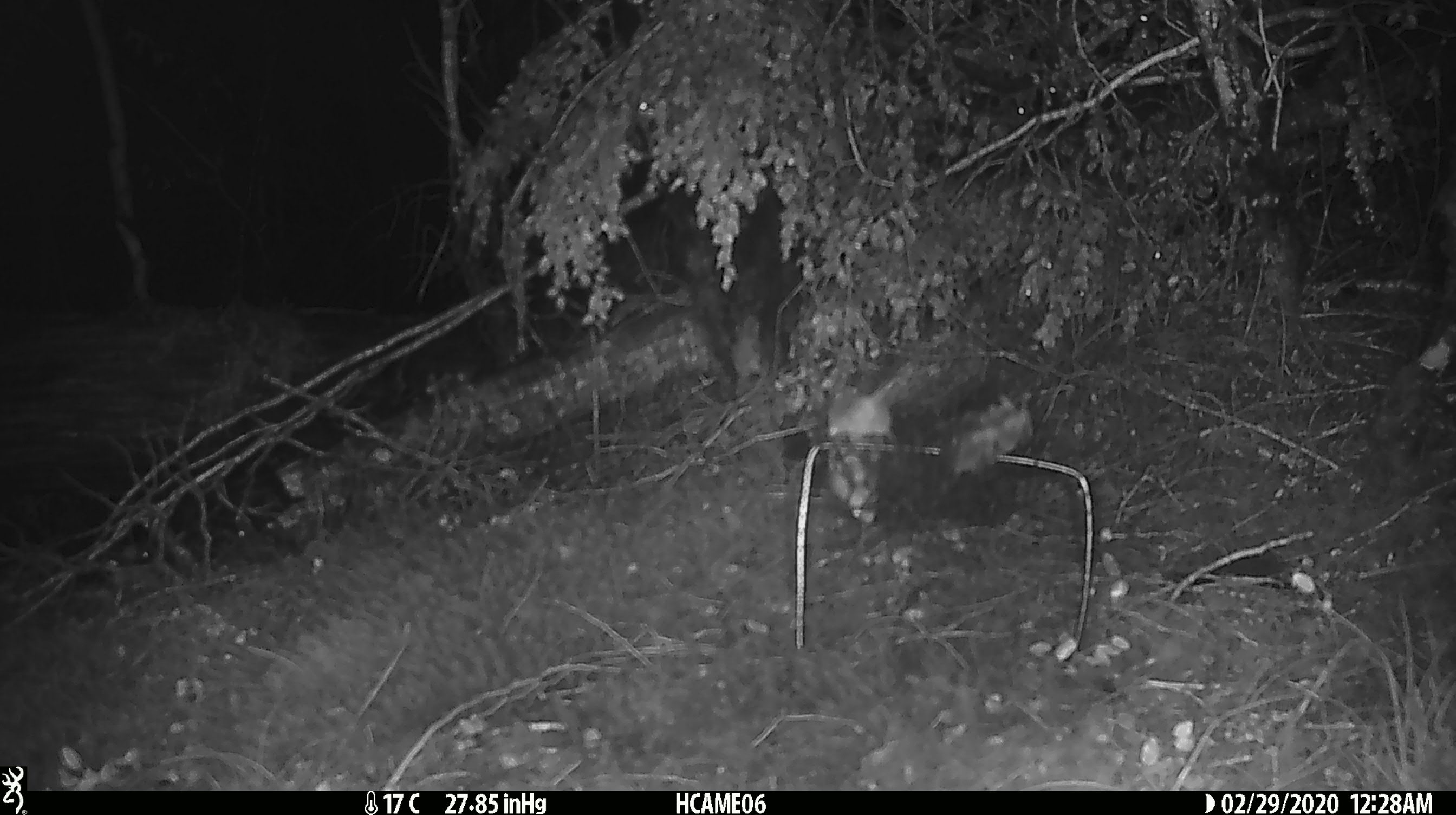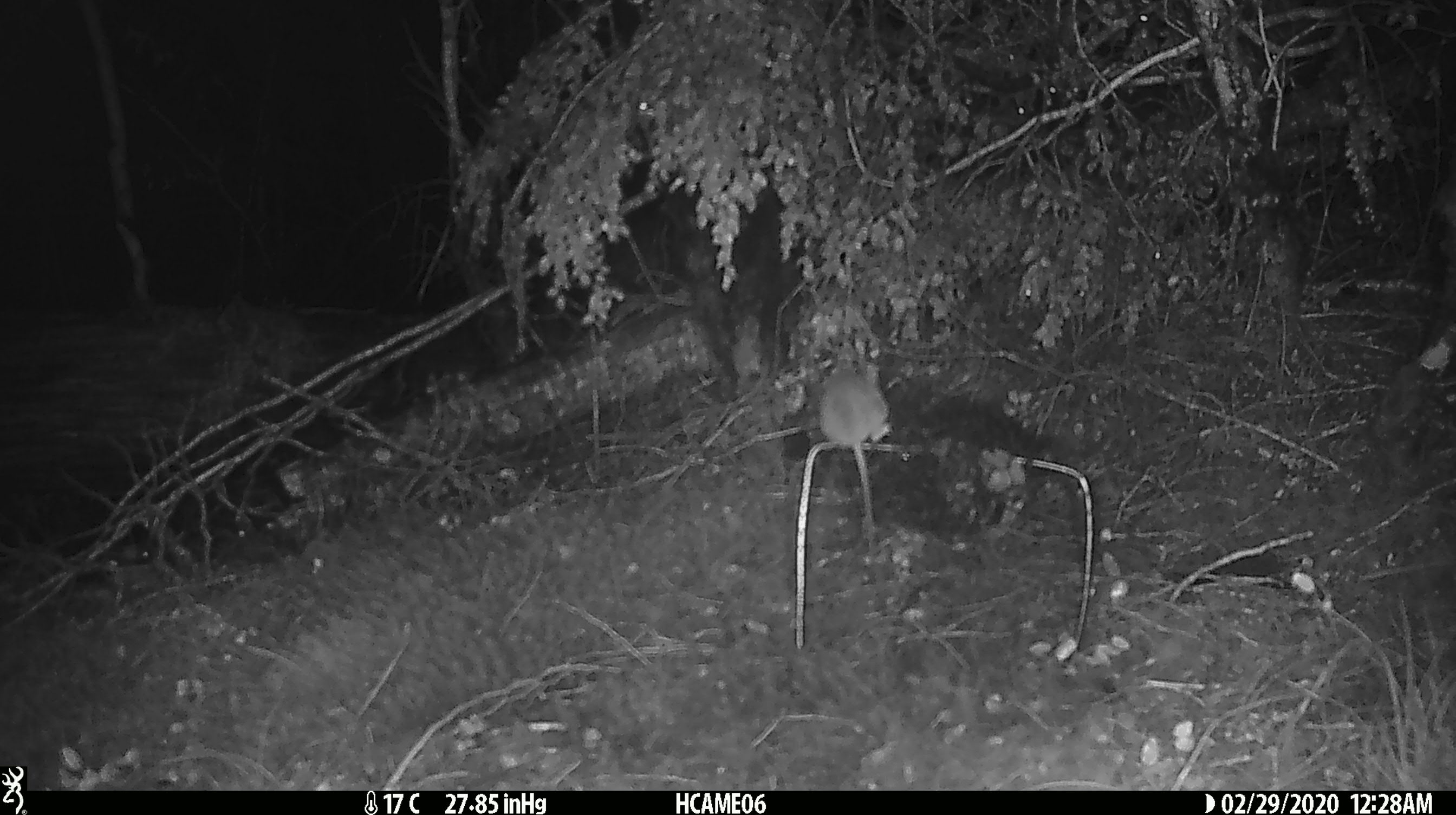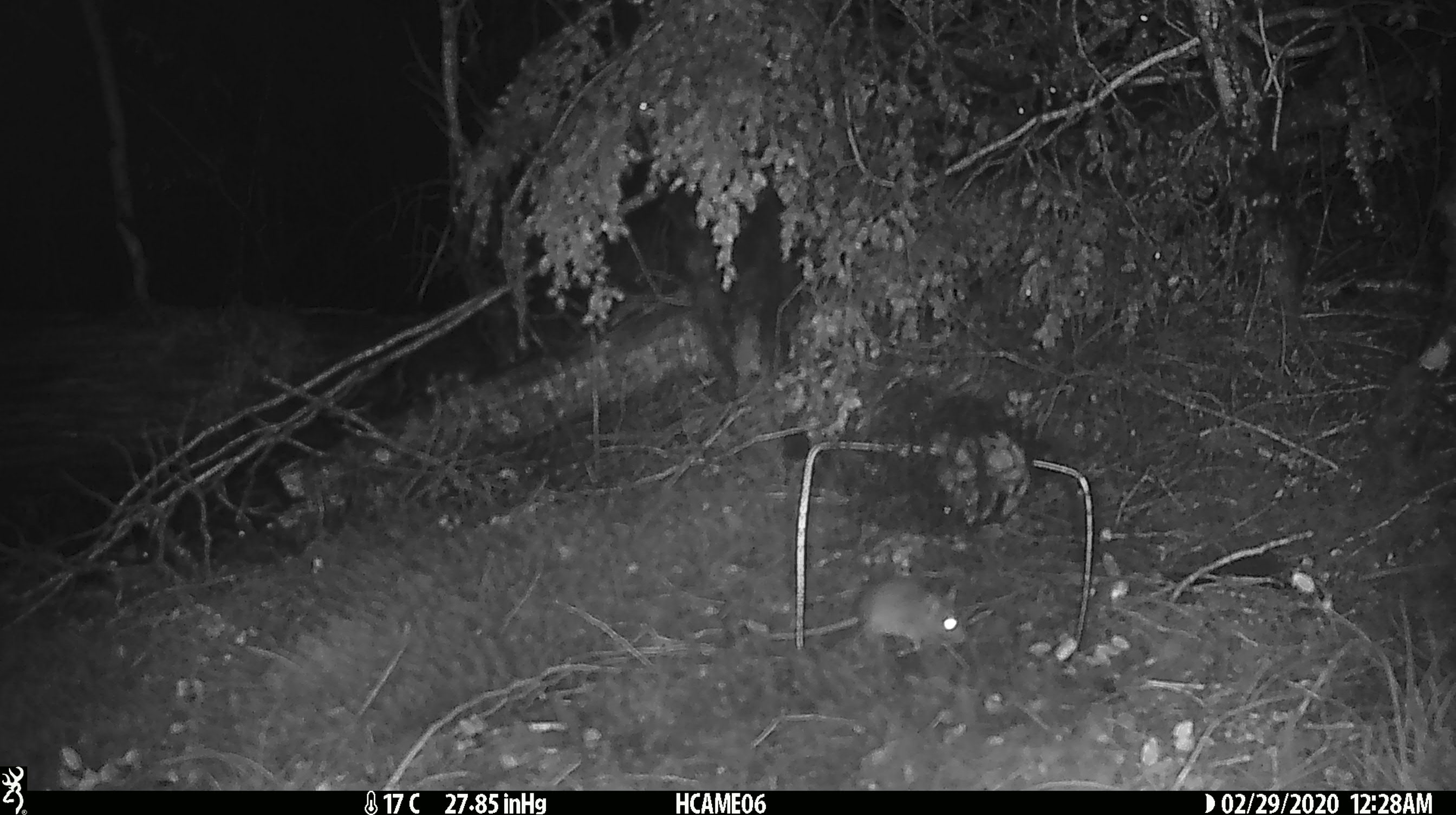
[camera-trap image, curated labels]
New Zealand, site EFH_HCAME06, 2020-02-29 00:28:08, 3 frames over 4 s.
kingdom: Animalia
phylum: Chordata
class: Mammalia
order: Rodentia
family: Muridae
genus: Mus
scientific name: Mus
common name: mouse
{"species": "mouse (Mus)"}